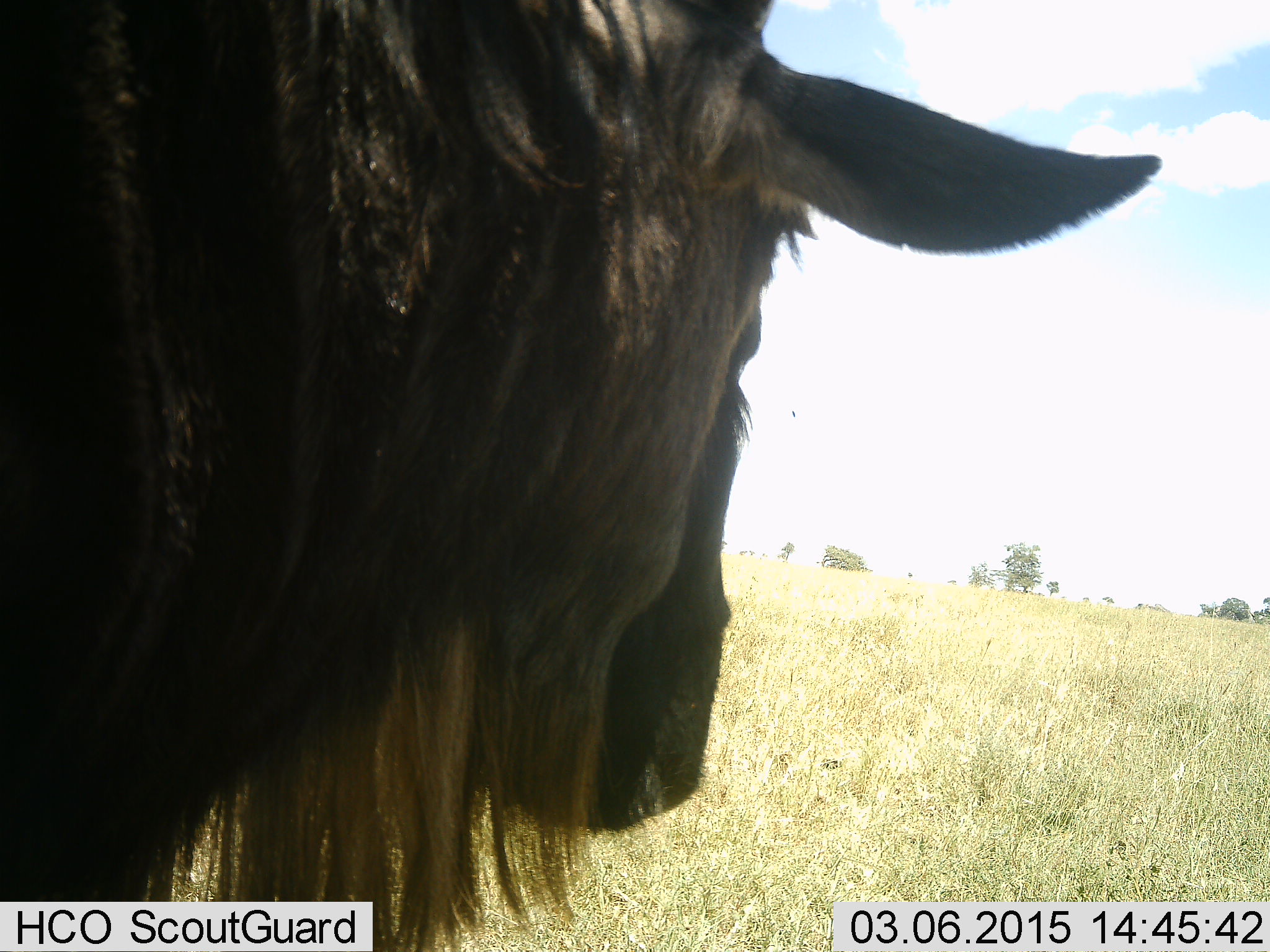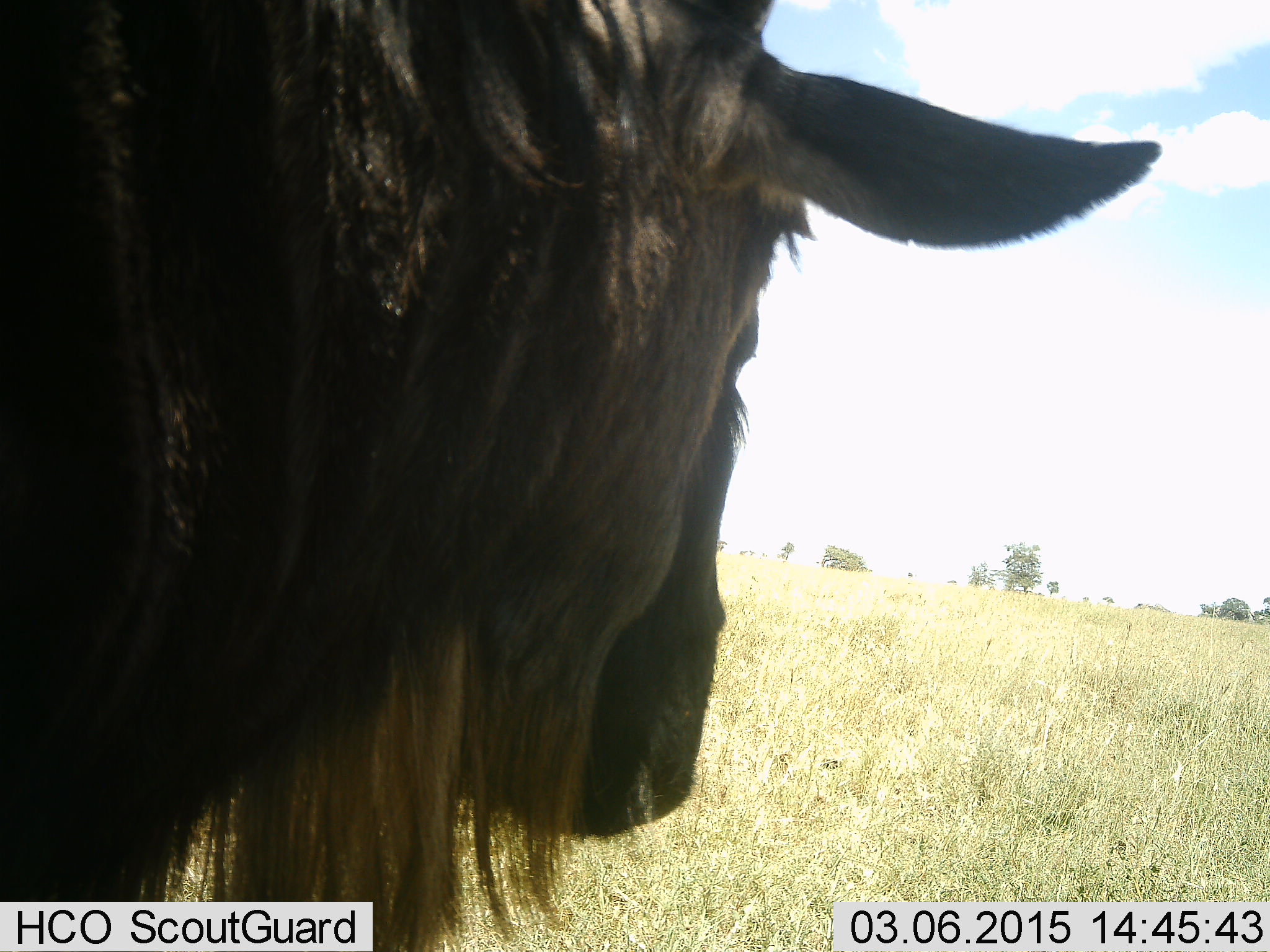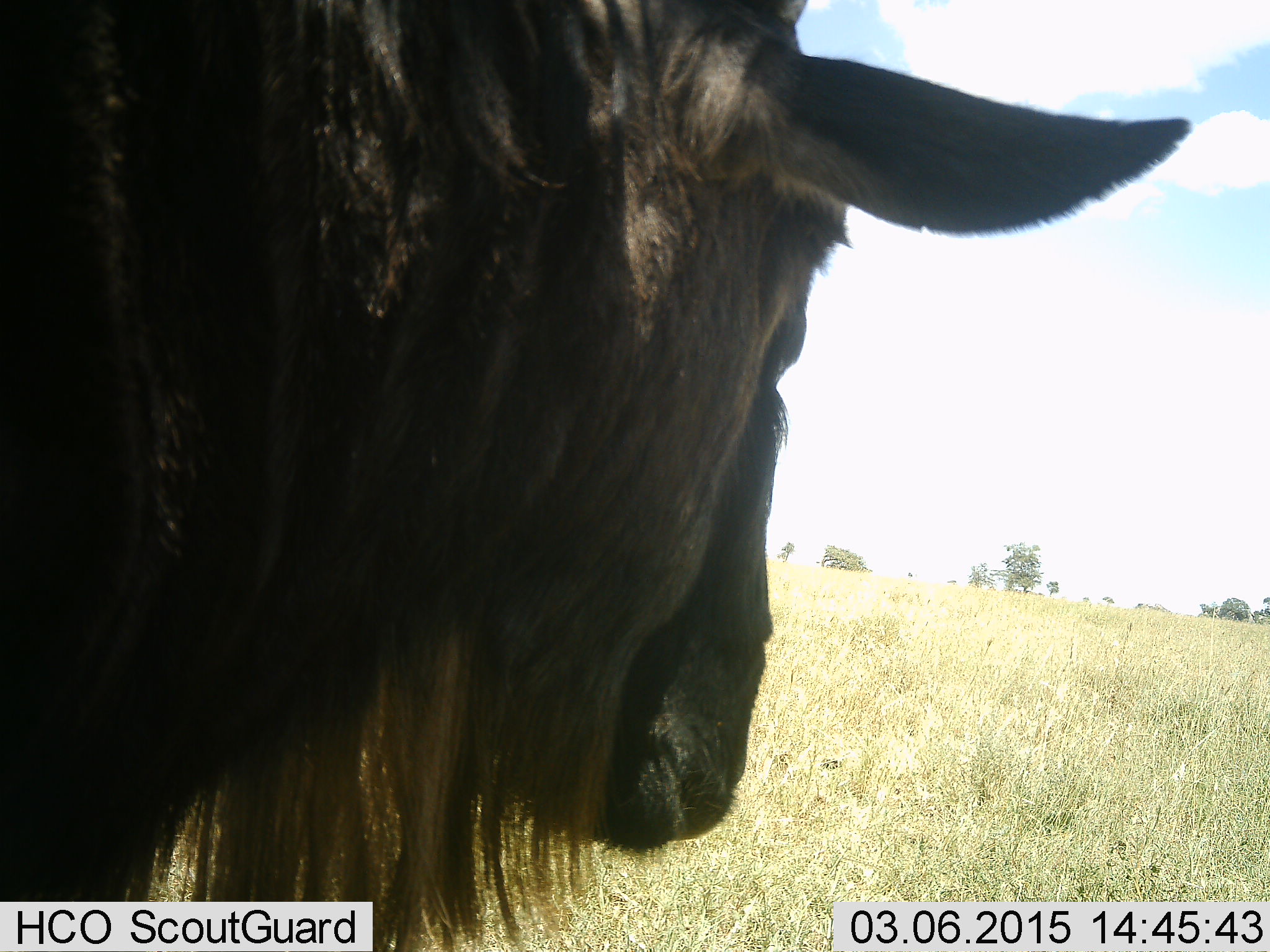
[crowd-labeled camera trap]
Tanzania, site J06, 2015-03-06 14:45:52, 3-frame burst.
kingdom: Animalia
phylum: Chordata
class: Mammalia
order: Artiodactyla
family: Bovidae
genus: Connochaetes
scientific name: Connochaetes taurinus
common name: blue wildebeest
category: wildebeest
Wildebeest (blue wildebeest) (Connochaetes taurinus), count 1. Behavior (volunteer vote fractions): standing 100%, resting 0%, moving 0%, interacting 0%. Young present (vote fraction): 0%. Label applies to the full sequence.